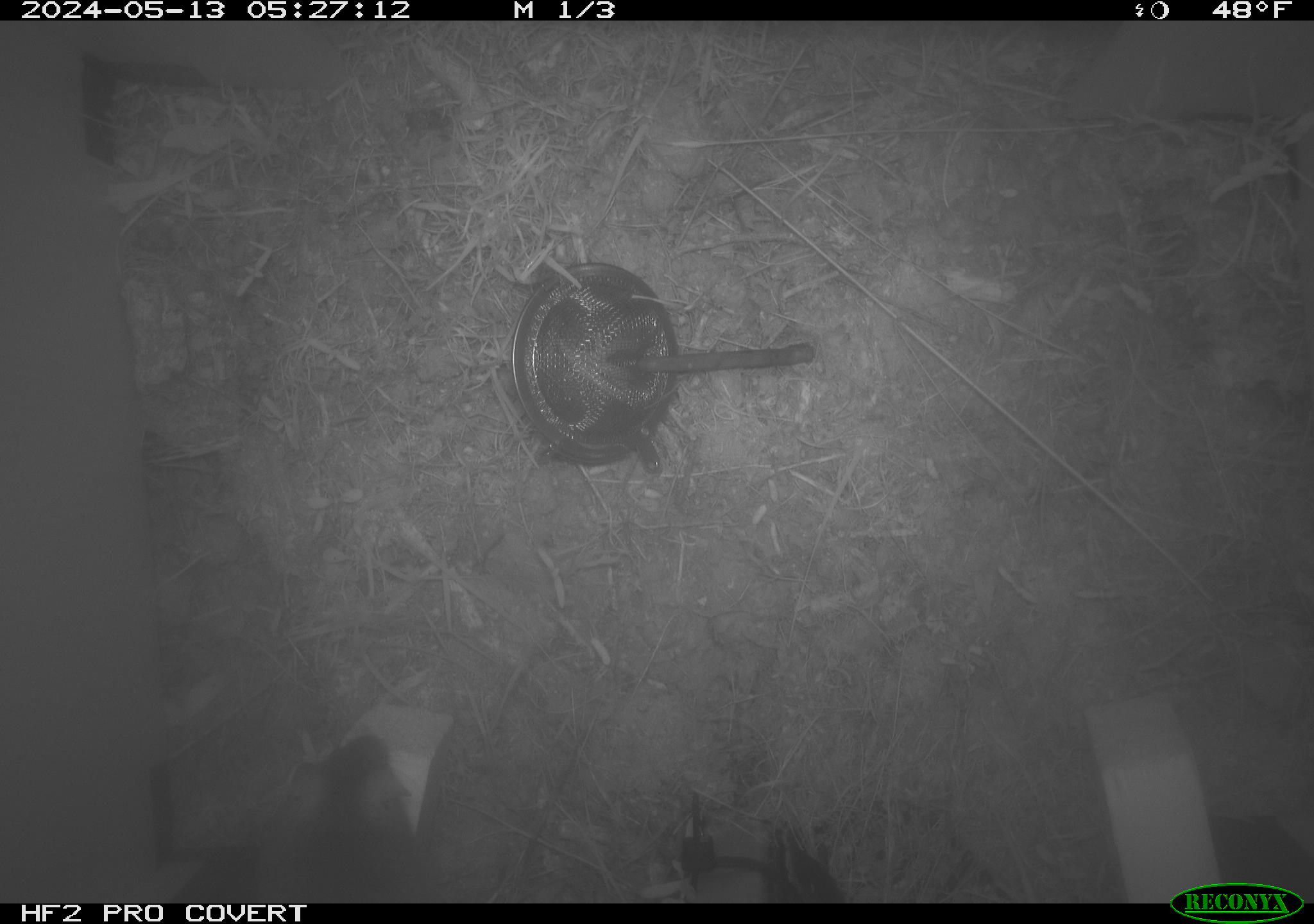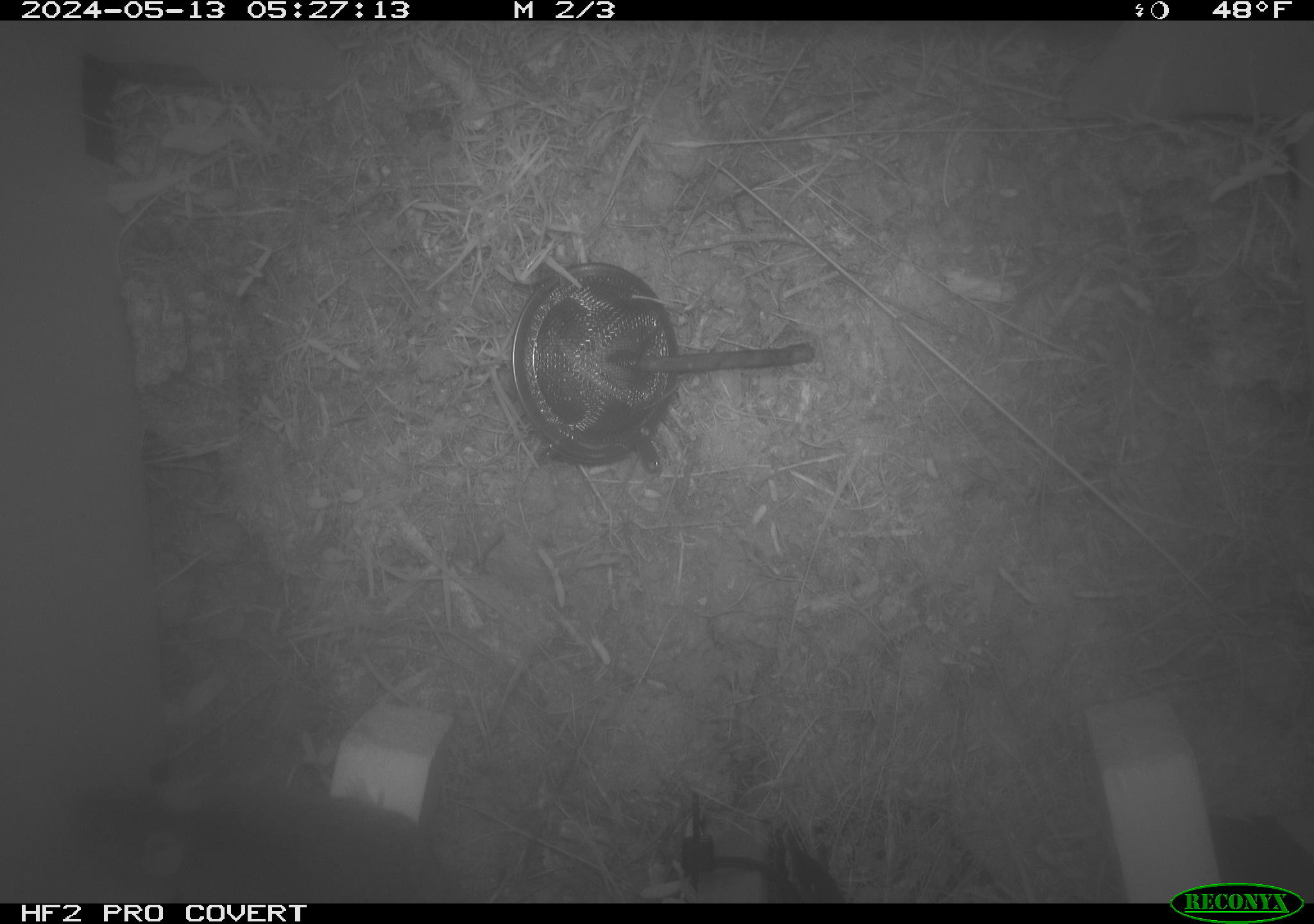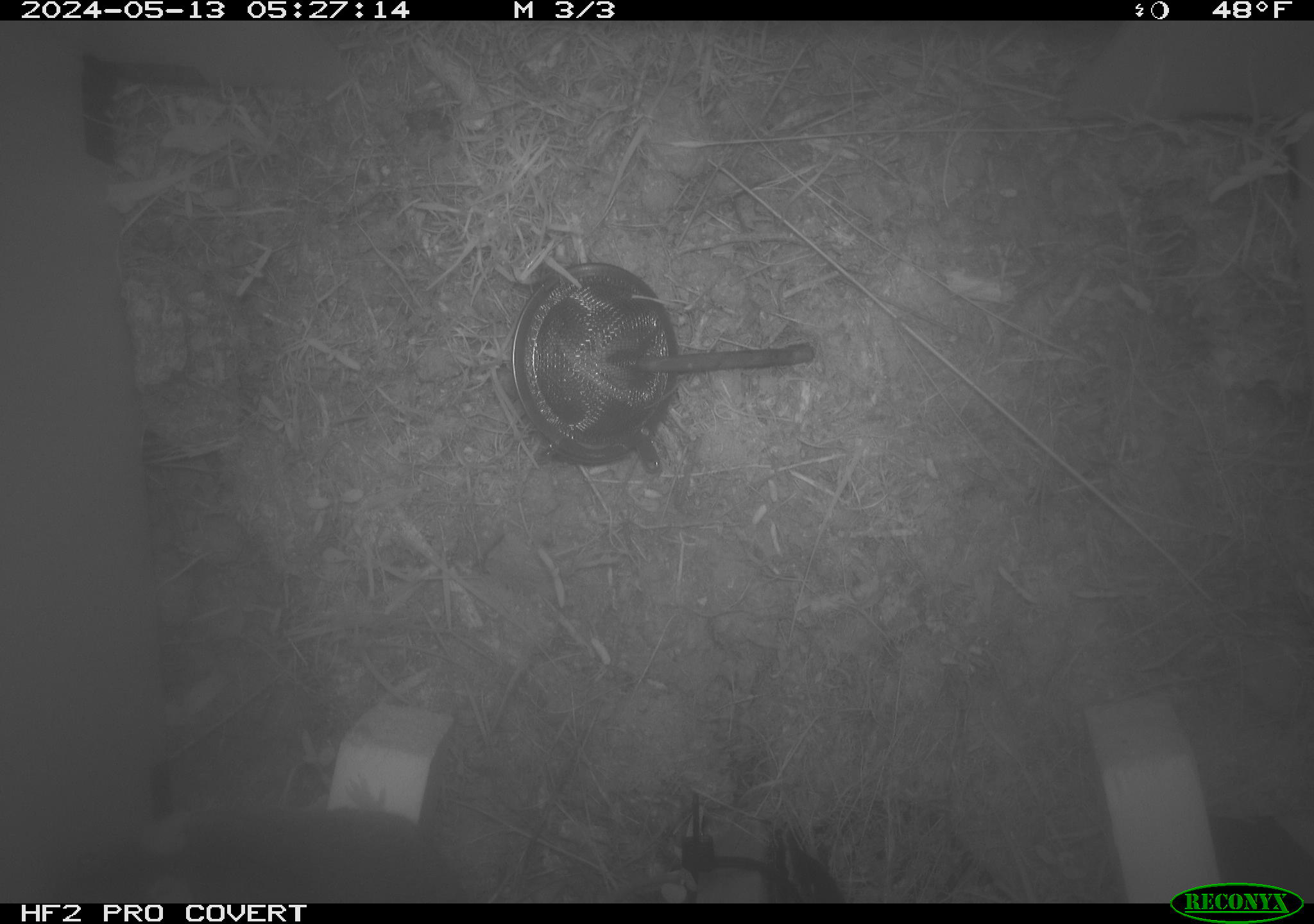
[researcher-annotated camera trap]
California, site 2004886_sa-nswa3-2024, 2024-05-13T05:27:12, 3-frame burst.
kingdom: Animalia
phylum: Chordata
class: Mammalia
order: Rodentia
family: Cricetidae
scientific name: Arvicolinae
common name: voles, lemmings, and muskrats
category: arvicolinae subfamily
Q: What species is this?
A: Arvicolinae subfamily (voles, lemmings, and muskrats) (Arvicolinae).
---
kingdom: Animalia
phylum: Chordata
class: Mammalia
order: Rodentia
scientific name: Rodentia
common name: rodent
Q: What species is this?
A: Rodent (Rodentia).